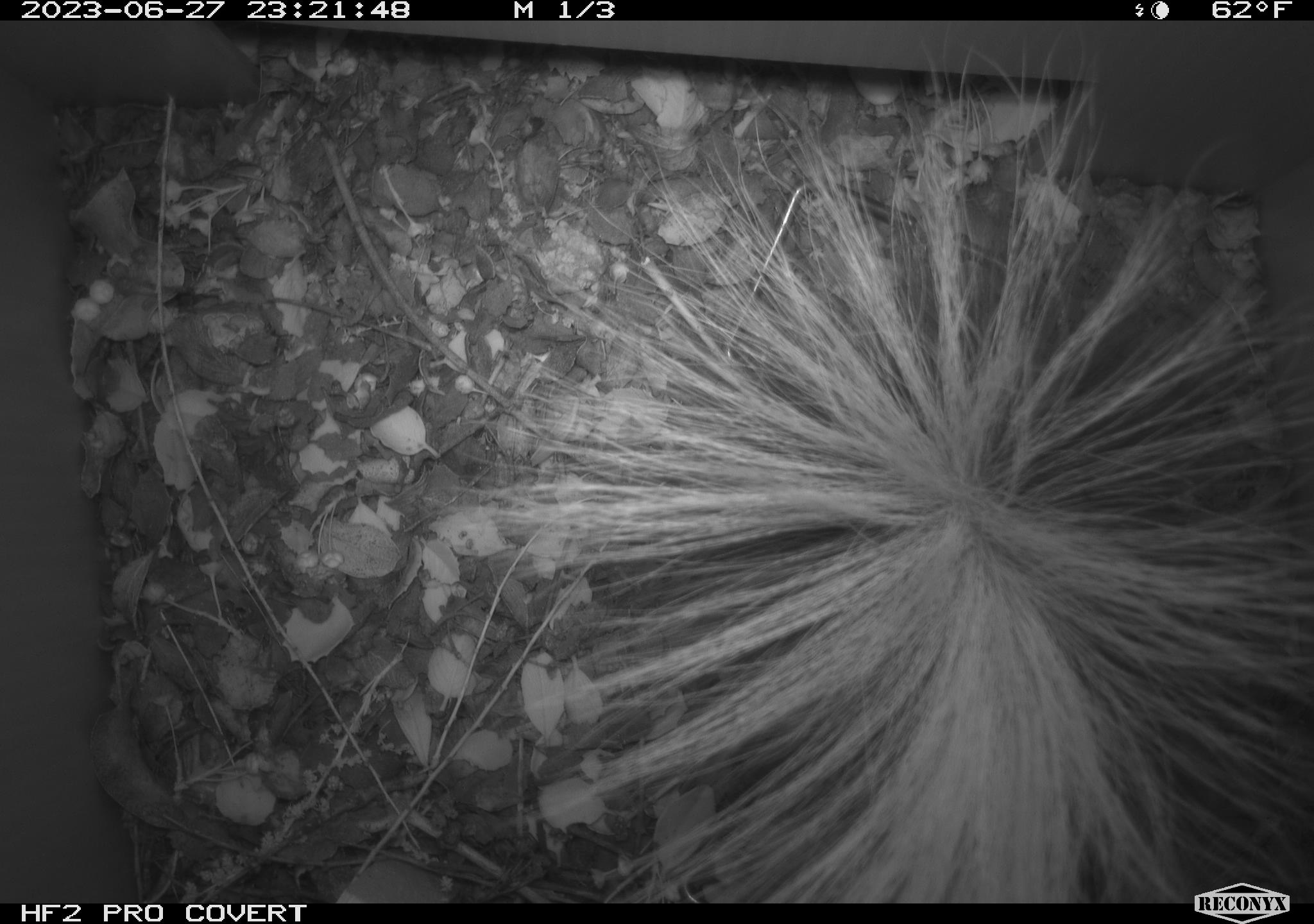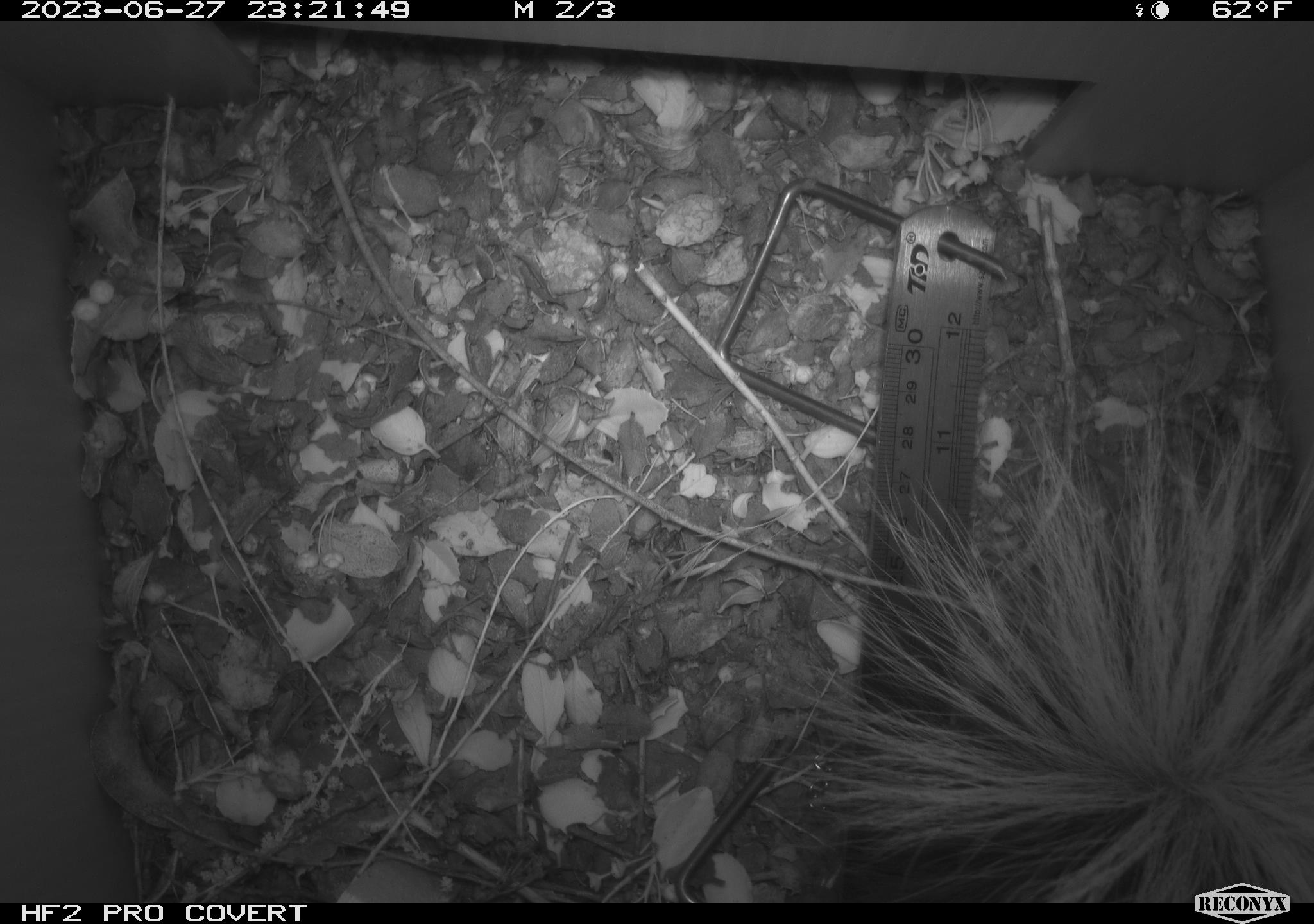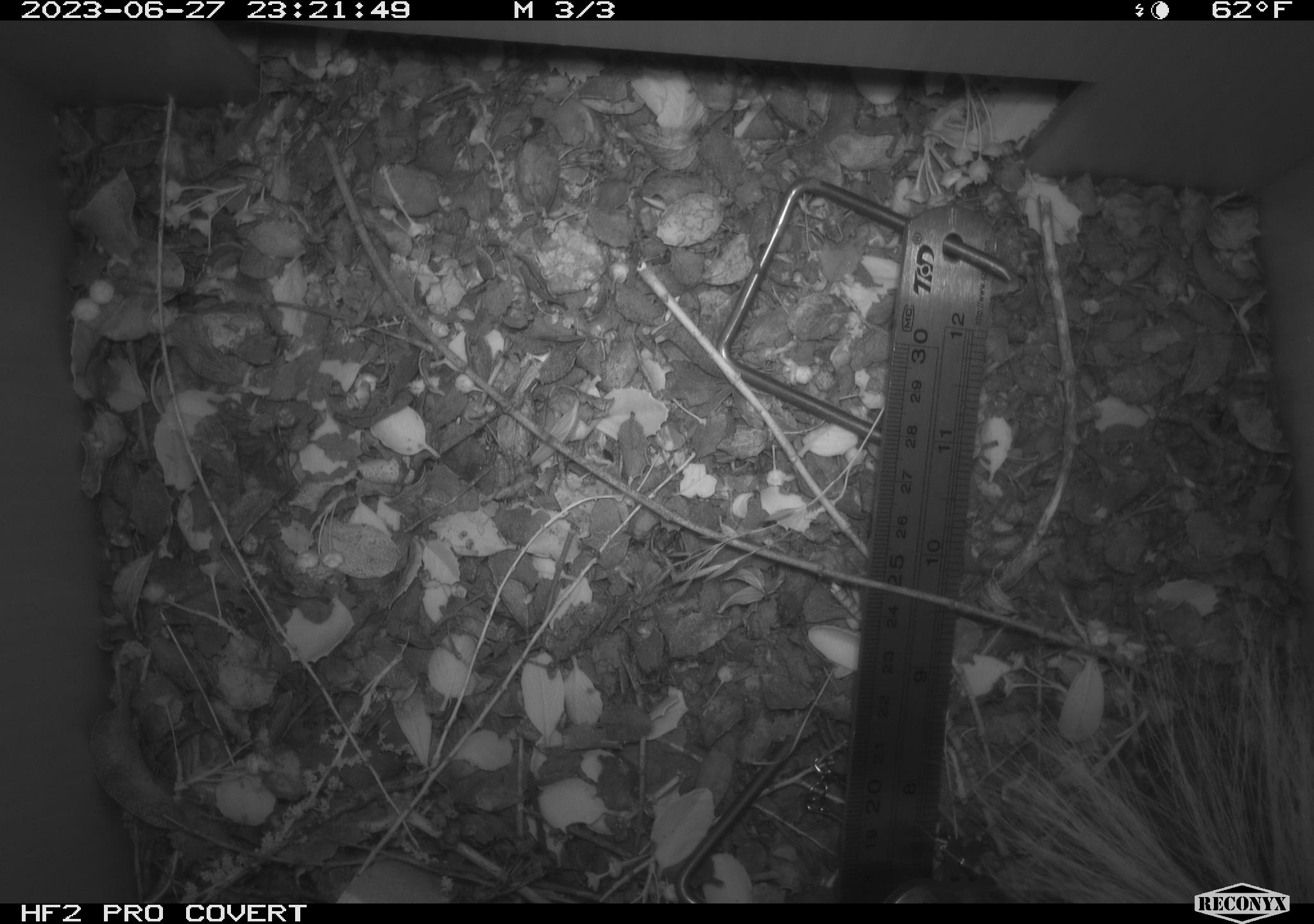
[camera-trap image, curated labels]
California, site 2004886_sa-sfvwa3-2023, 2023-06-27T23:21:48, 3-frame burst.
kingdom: Animalia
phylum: Chordata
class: Mammalia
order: Carnivora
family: Mephitidae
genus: Spilogale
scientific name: Spilogale gracilis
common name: western spotted skunk